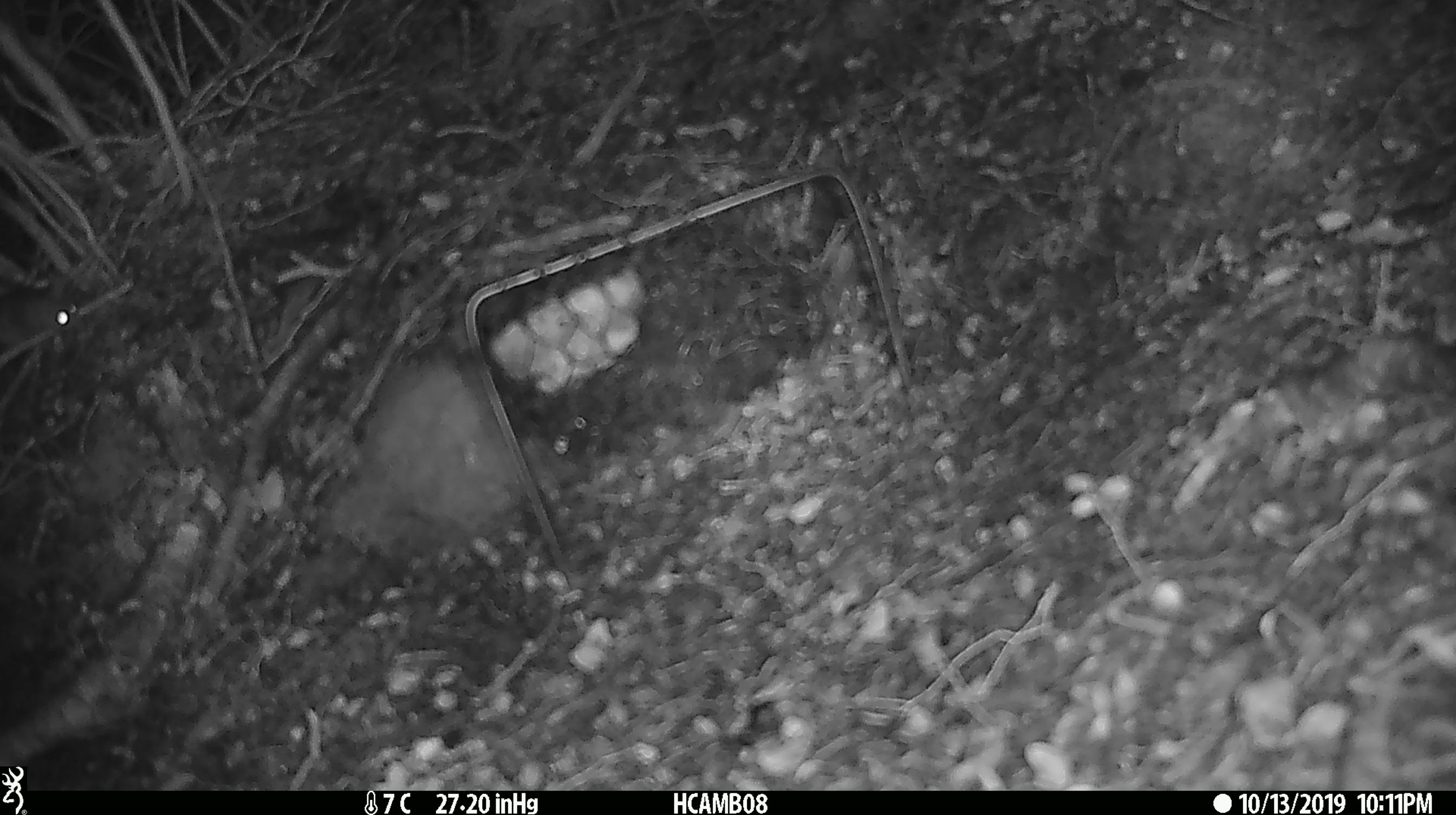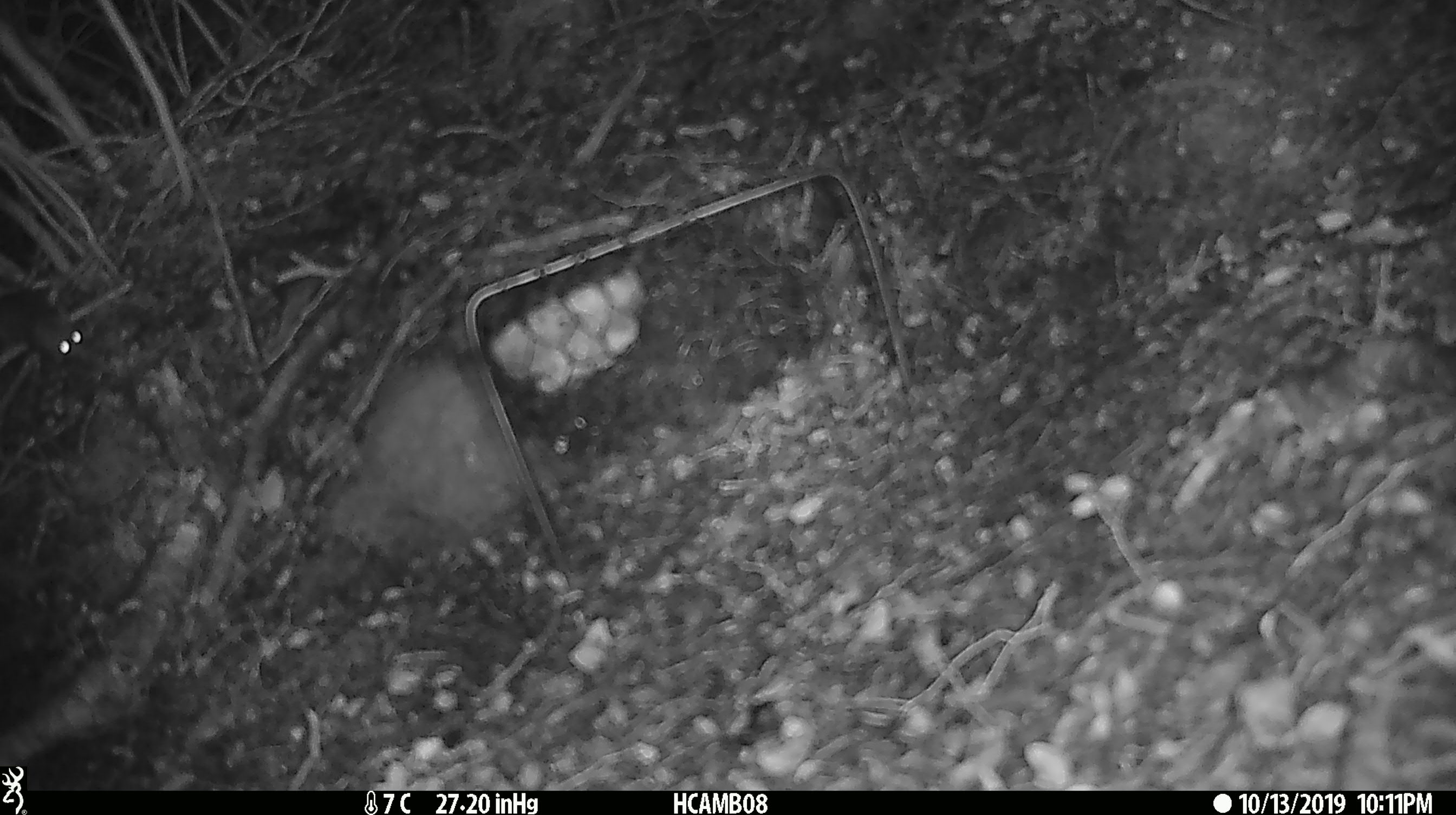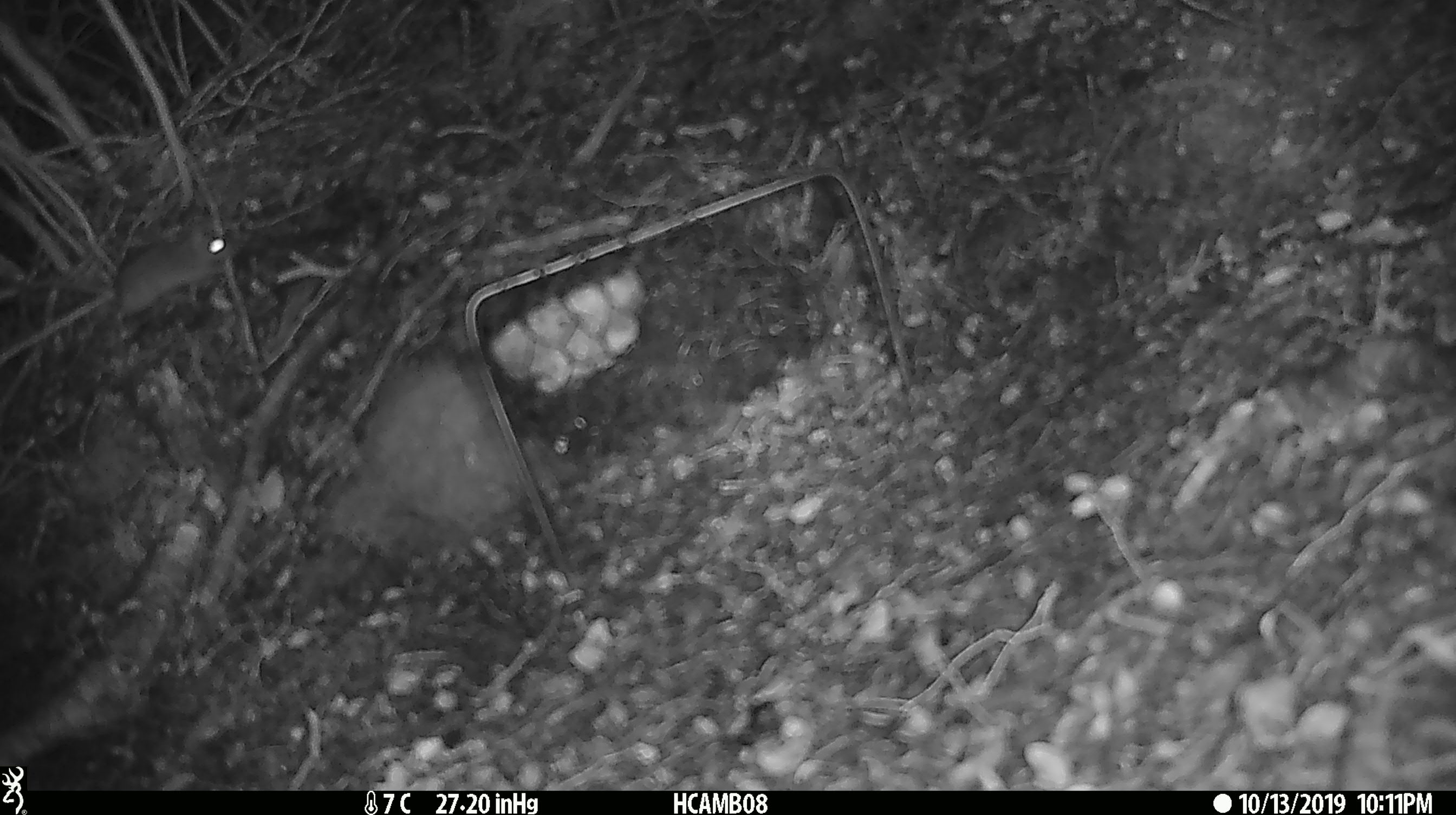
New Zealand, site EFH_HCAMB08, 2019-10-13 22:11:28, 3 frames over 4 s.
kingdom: Animalia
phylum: Chordata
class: Mammalia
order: Rodentia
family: Muridae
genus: Mus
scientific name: Mus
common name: mouse